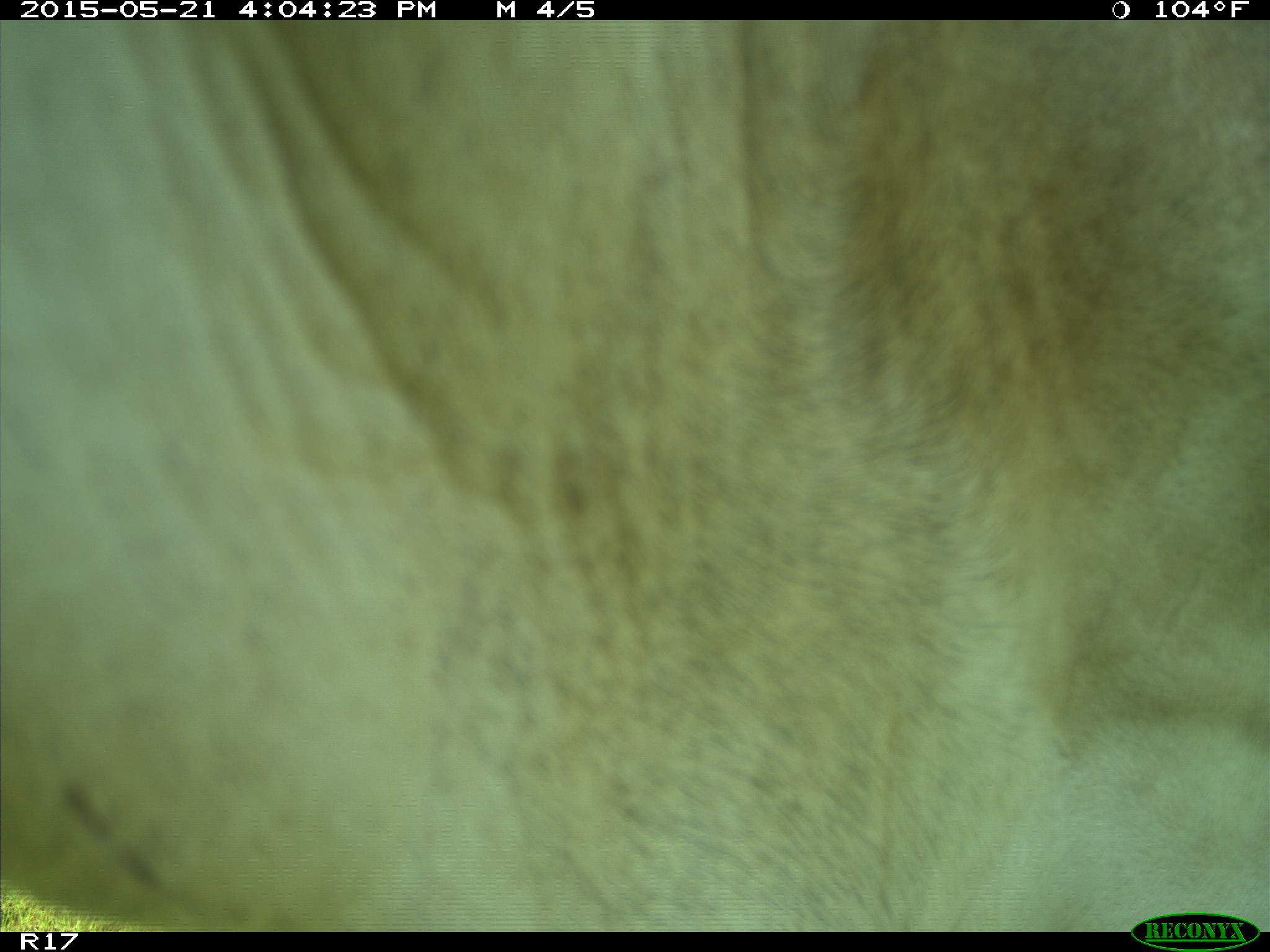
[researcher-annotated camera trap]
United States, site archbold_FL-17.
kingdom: Animalia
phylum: Chordata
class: Mammalia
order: Artiodactyla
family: Bovidae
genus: Bos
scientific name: Bos taurus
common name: domestic cow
Bos taurus (domestic cow).